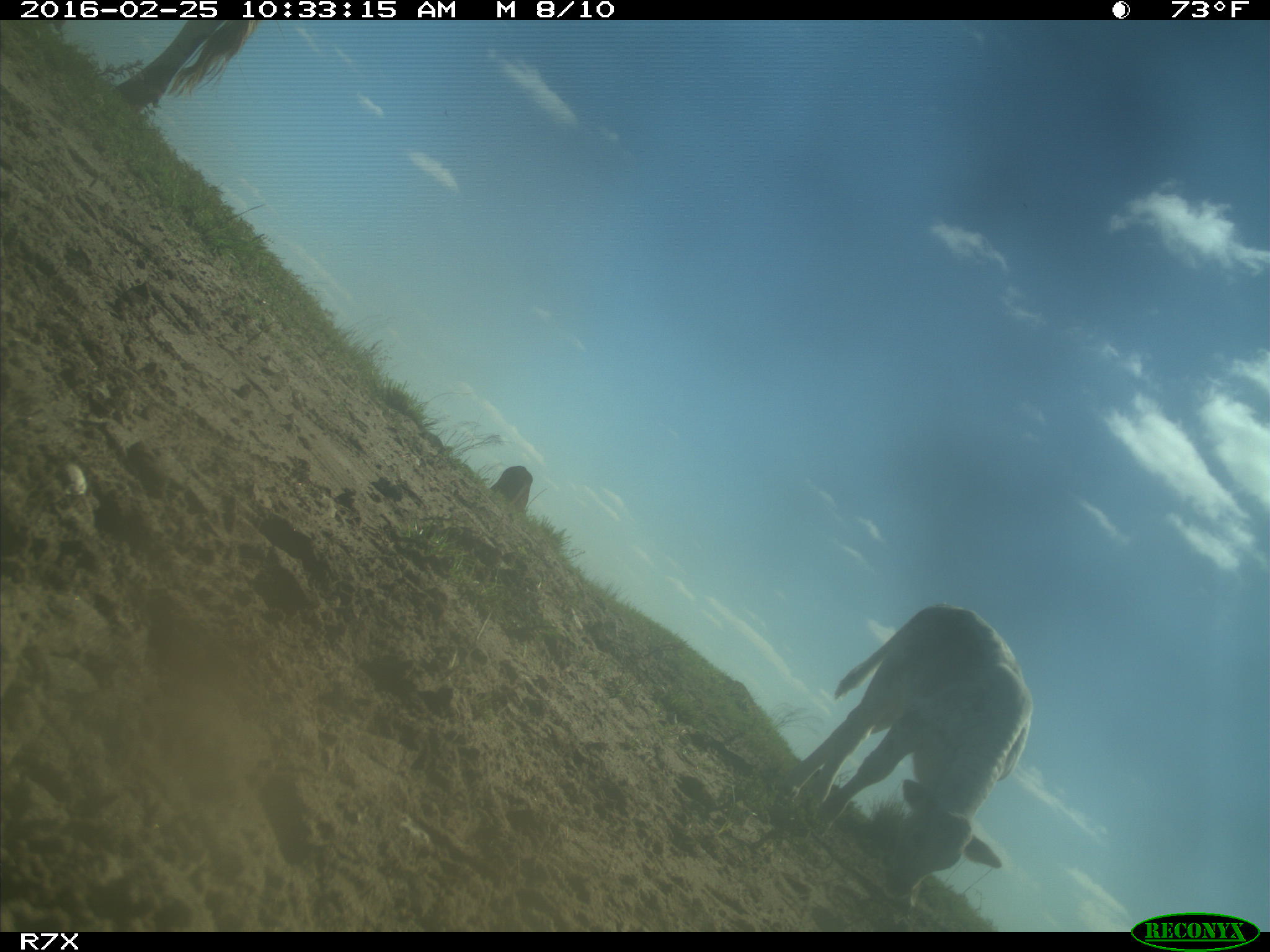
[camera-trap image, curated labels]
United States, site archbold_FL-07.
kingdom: Animalia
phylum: Chordata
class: Mammalia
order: Artiodactyla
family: Bovidae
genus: Bos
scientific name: Bos taurus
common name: domestic cow